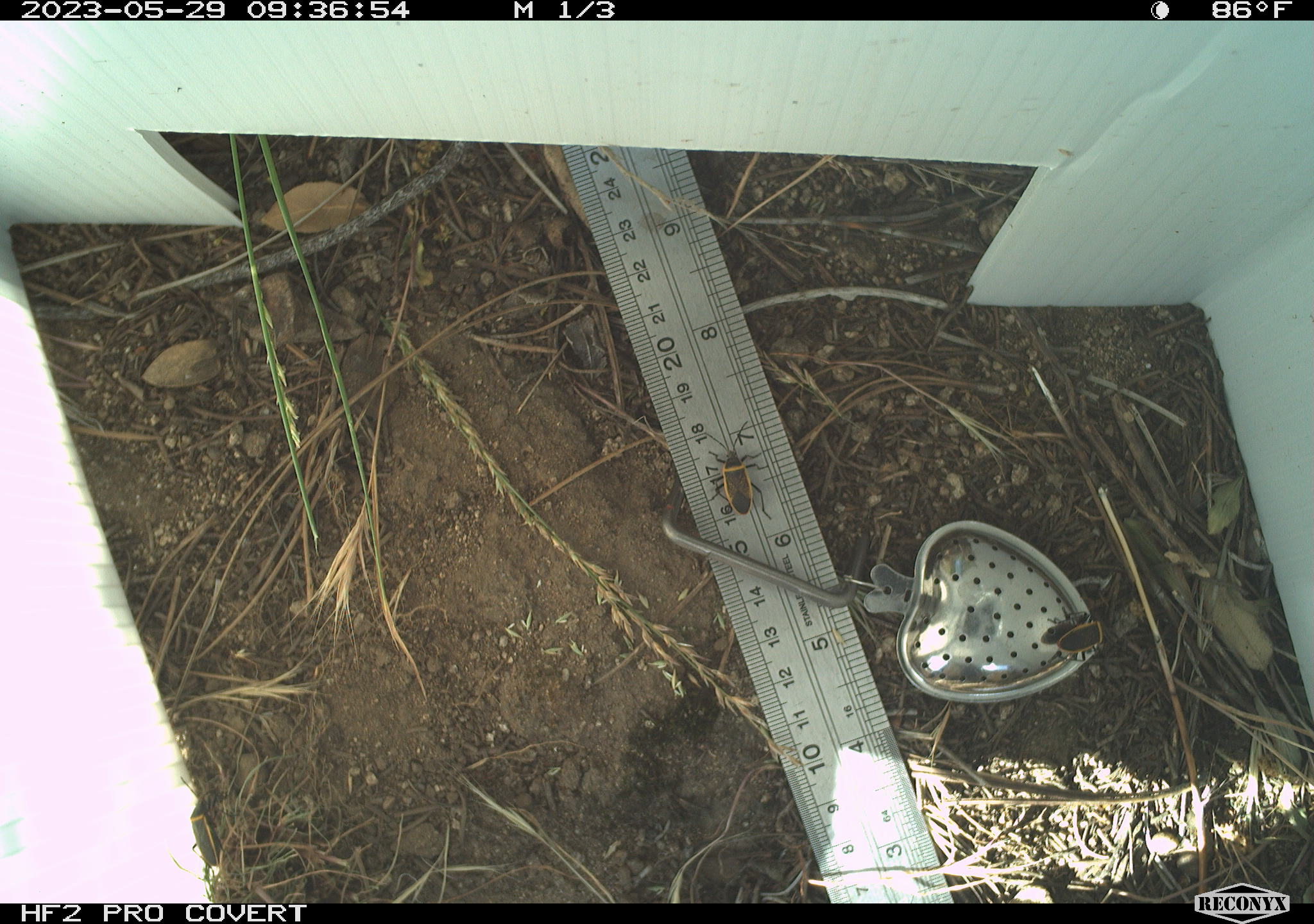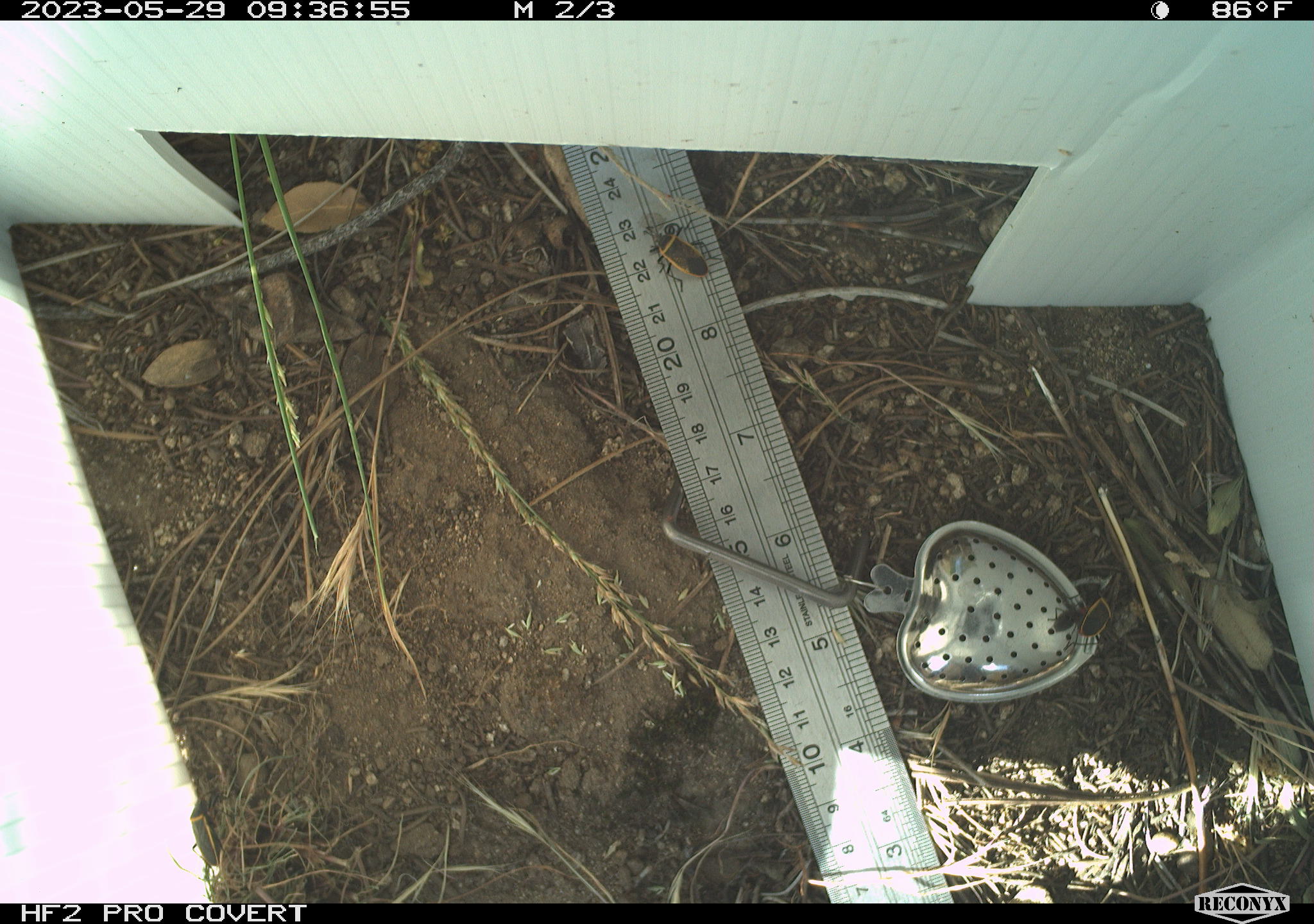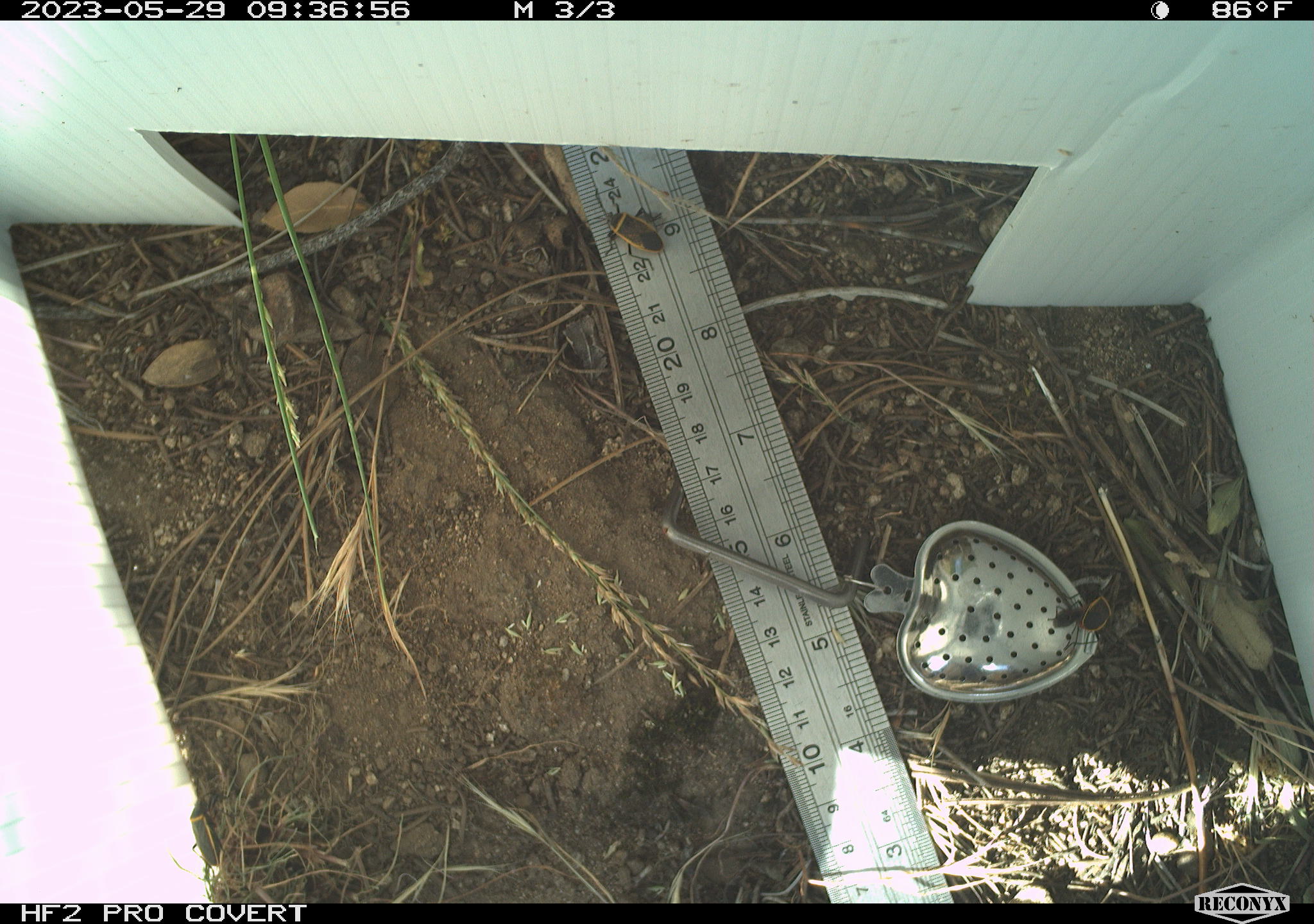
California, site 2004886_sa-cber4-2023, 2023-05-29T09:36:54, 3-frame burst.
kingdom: Animalia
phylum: Arthropoda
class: Insecta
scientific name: Insecta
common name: insect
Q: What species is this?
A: Insect (Insecta).